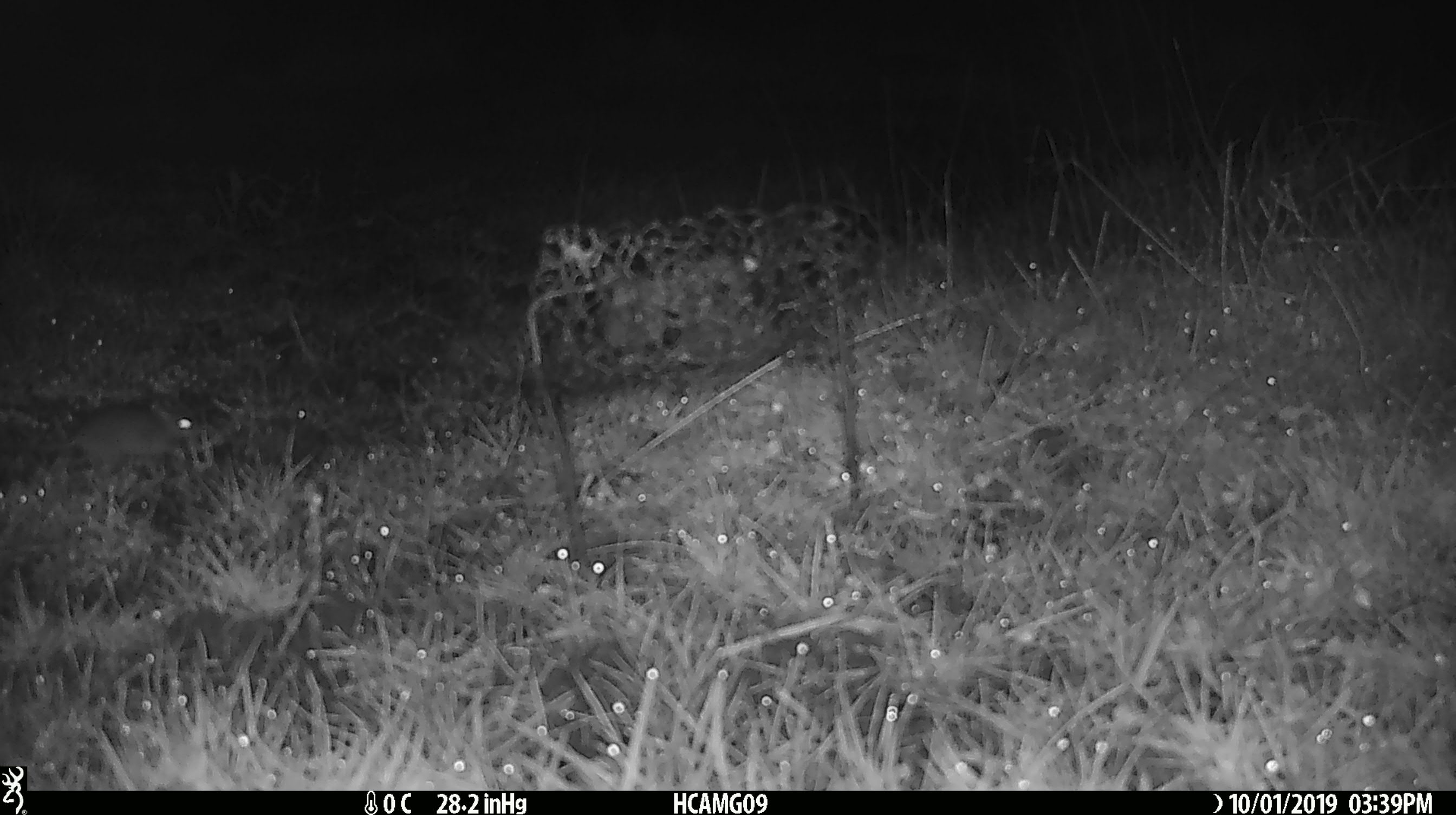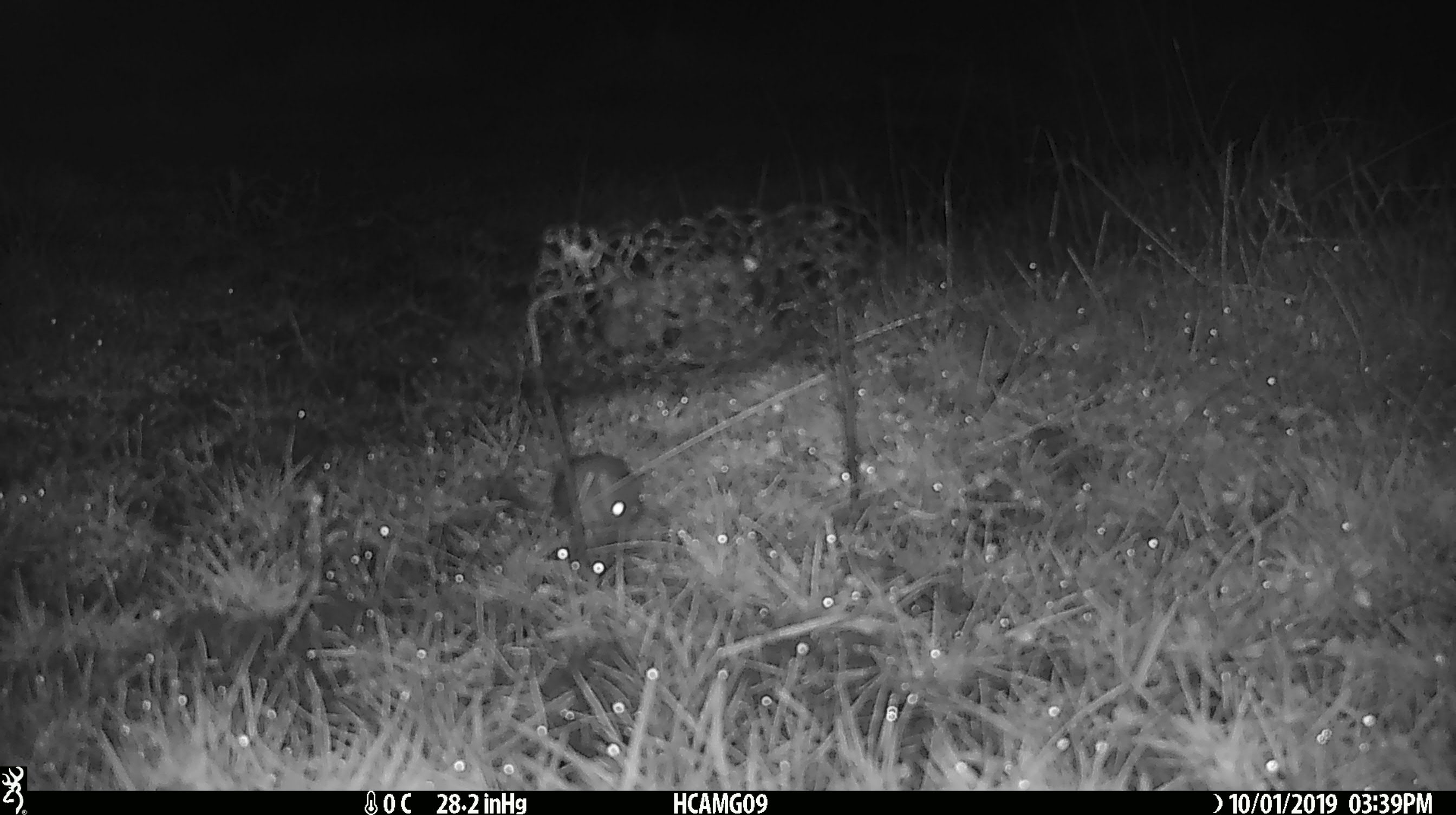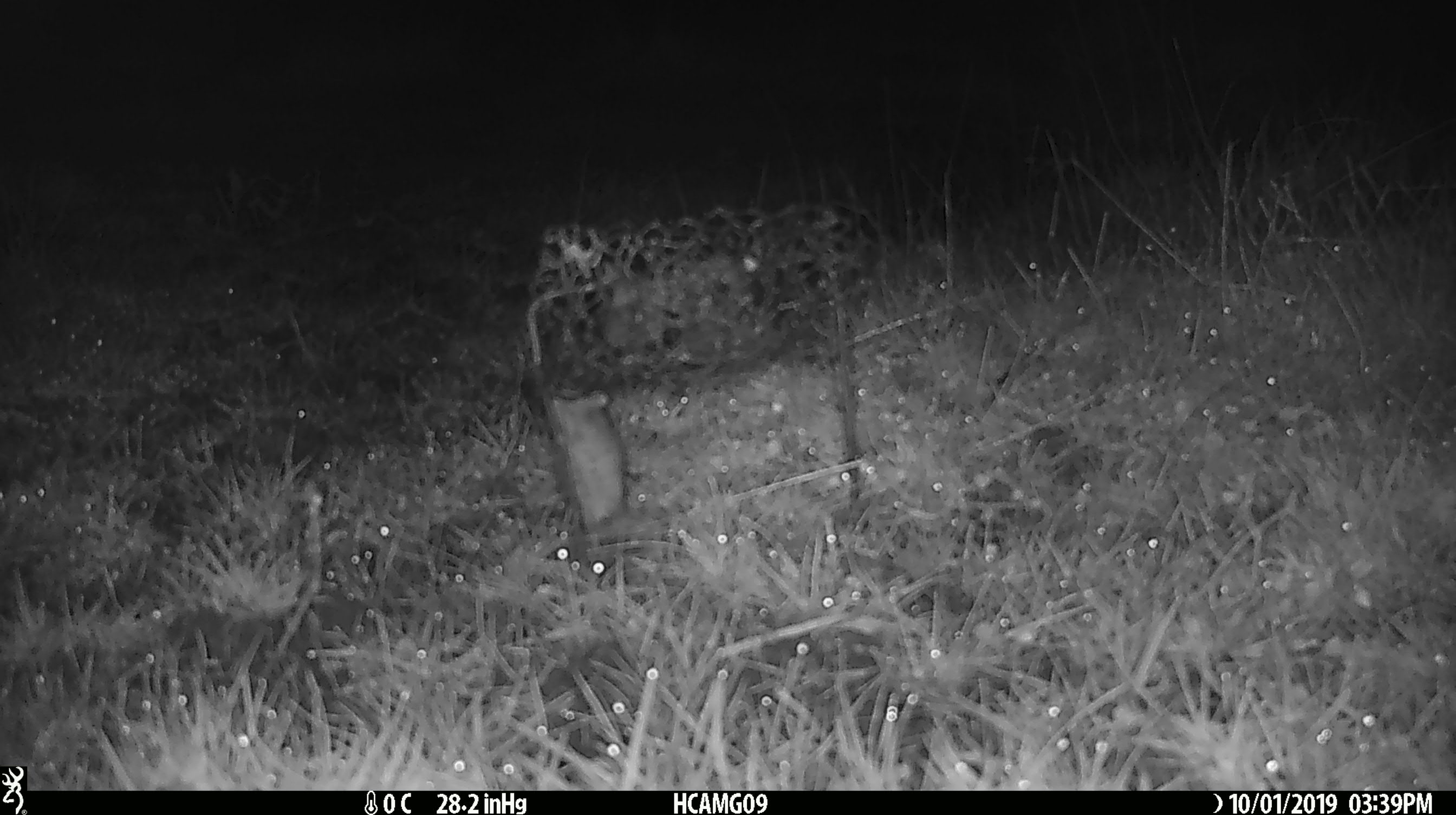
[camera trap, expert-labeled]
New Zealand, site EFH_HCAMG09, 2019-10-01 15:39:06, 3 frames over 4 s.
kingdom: Animalia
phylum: Chordata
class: Mammalia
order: Rodentia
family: Muridae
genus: Mus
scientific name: Mus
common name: mouse